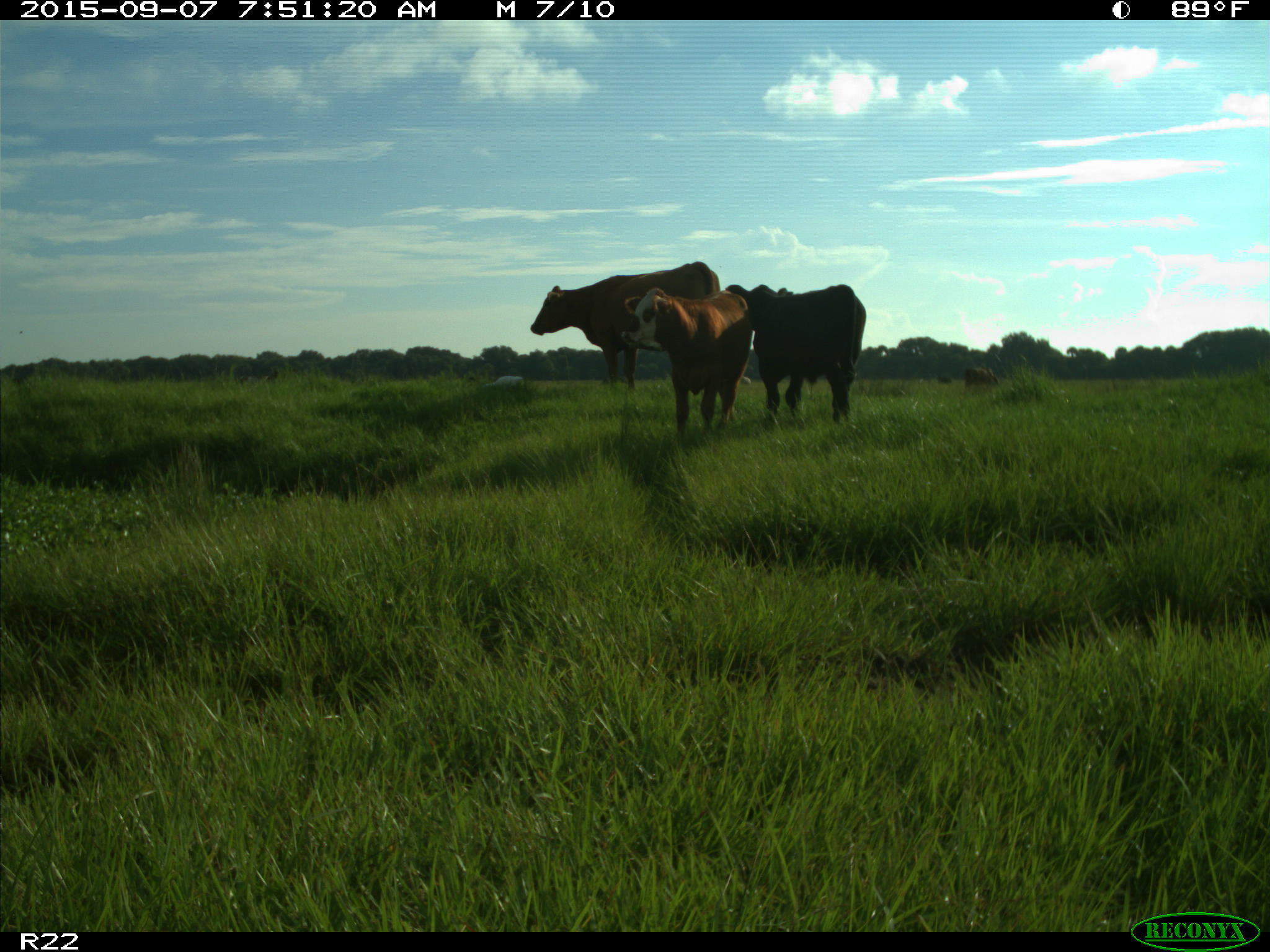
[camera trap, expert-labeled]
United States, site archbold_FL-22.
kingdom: Animalia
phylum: Chordata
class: Mammalia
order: Artiodactyla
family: Bovidae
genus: Bos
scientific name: Bos taurus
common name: domestic cow